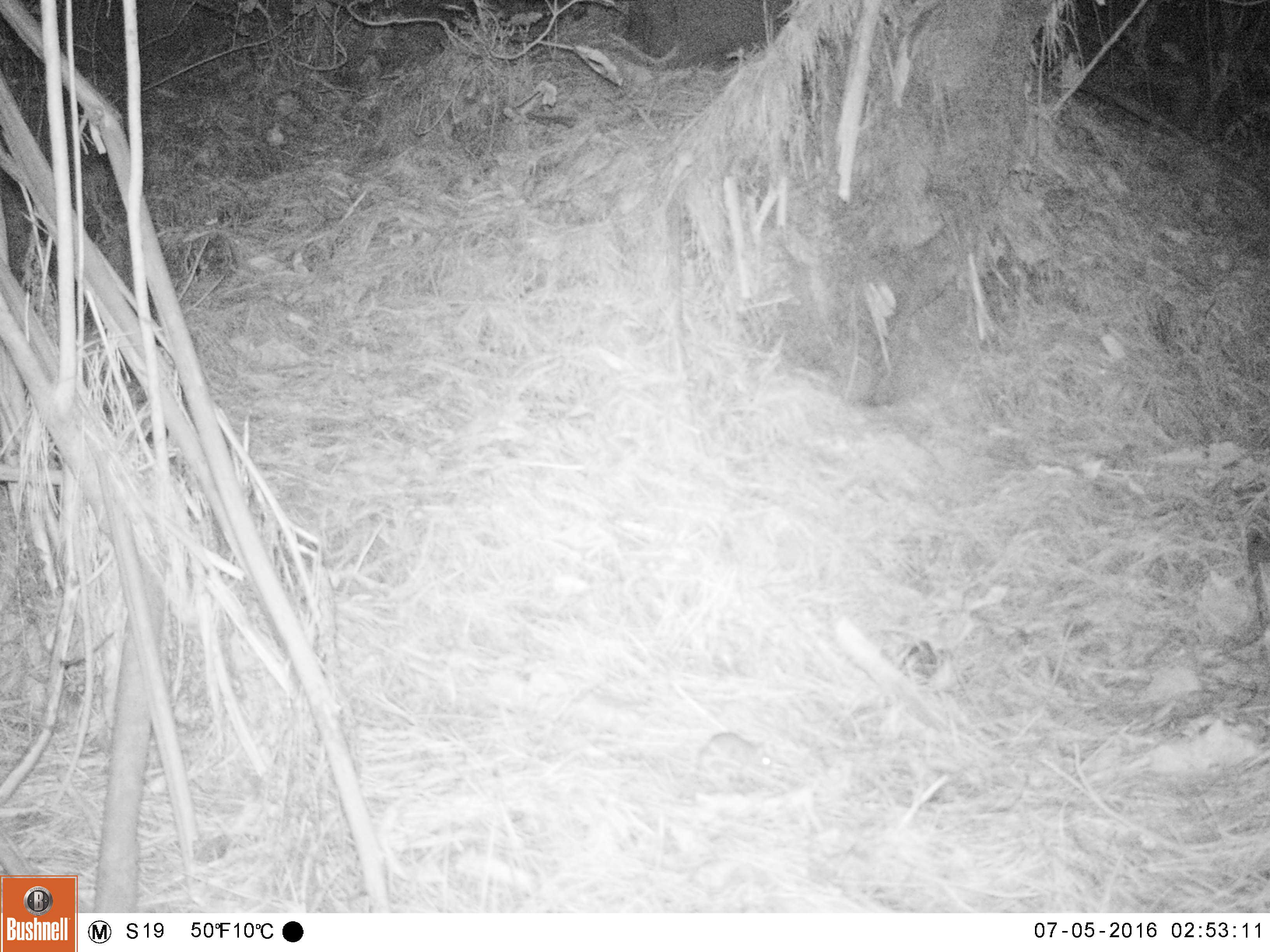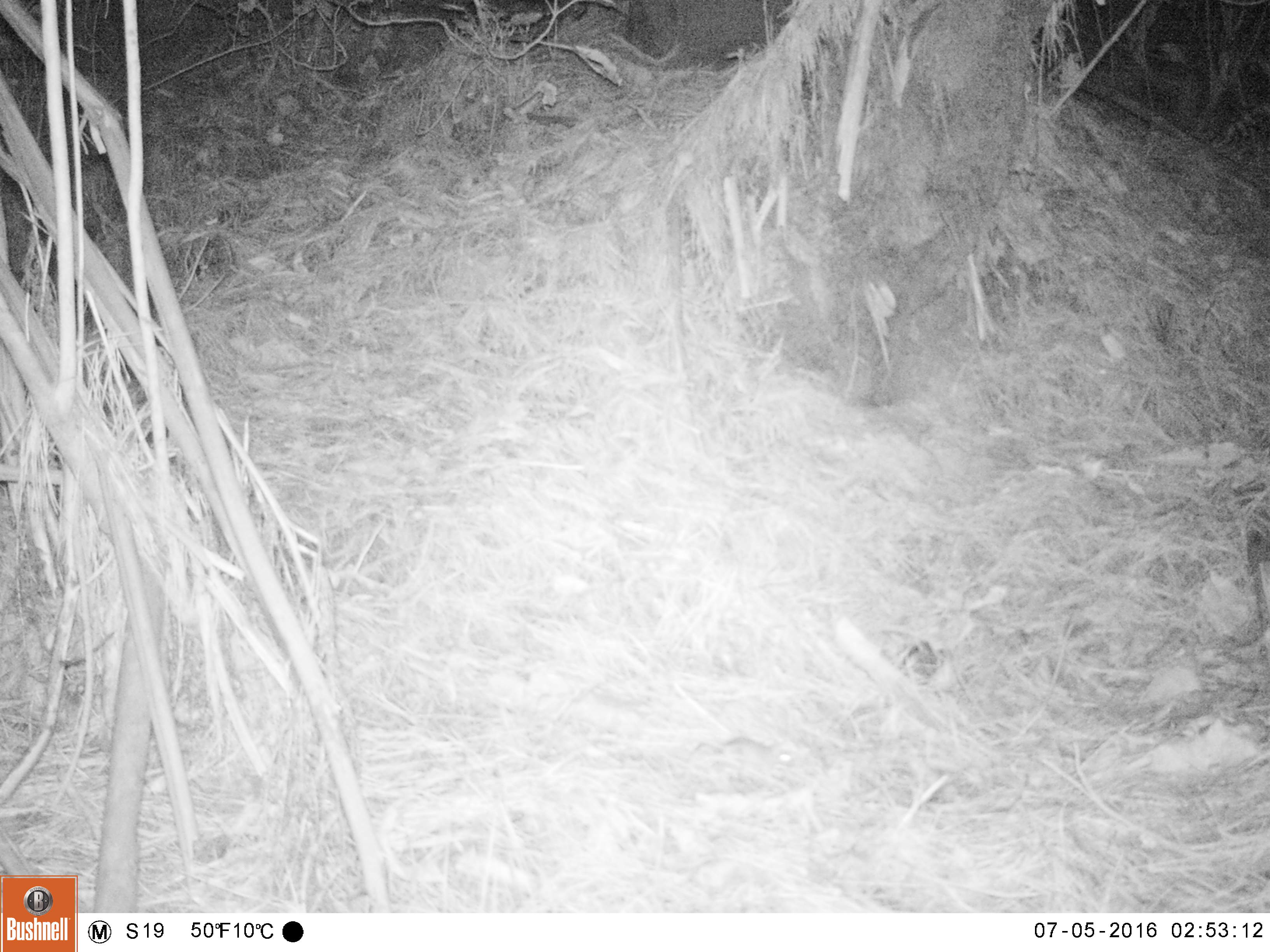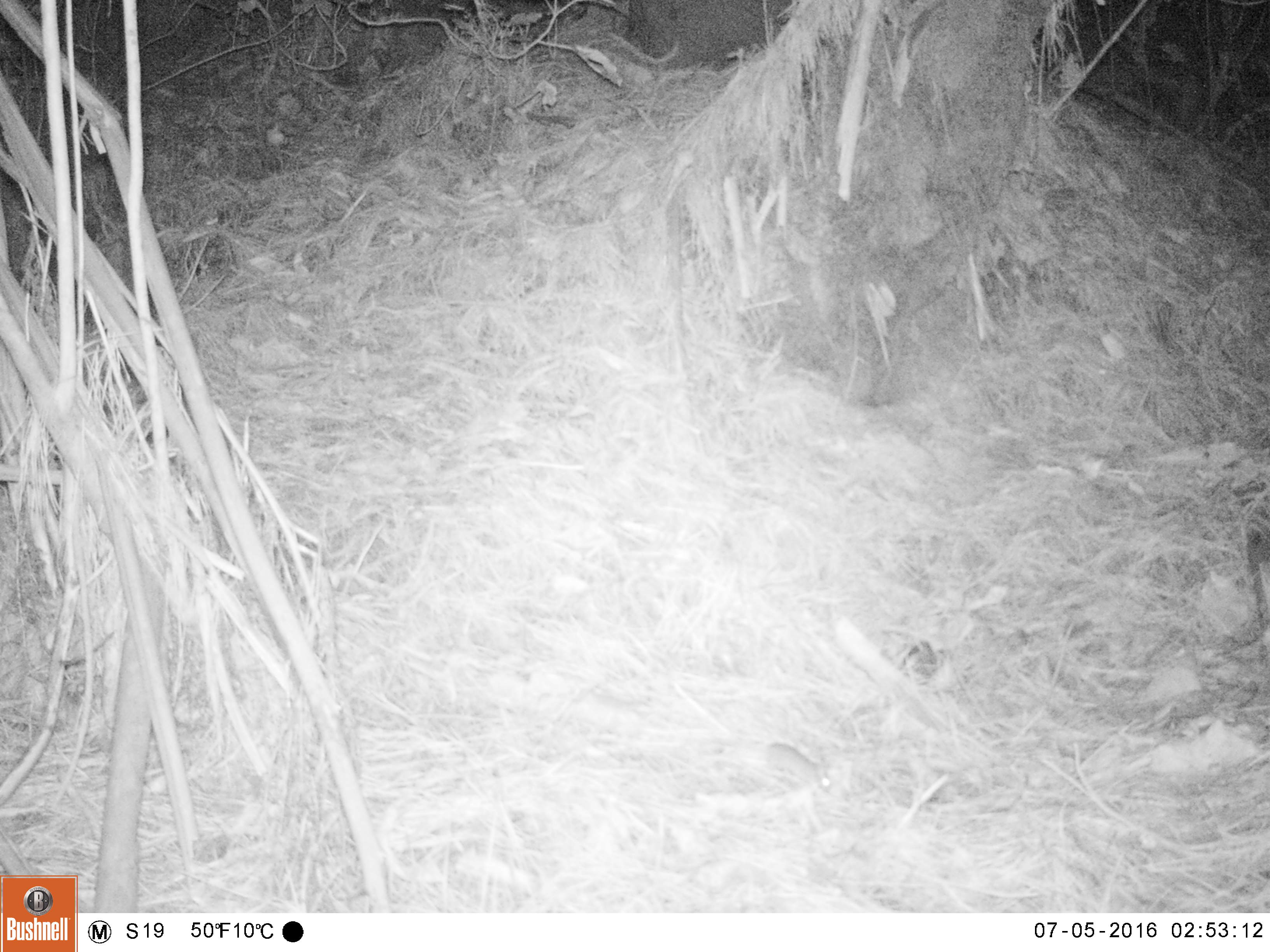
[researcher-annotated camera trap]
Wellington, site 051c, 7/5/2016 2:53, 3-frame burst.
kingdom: Animalia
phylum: Chordata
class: Mammalia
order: Rodentia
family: Muridae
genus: Mus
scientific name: Mus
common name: mouse